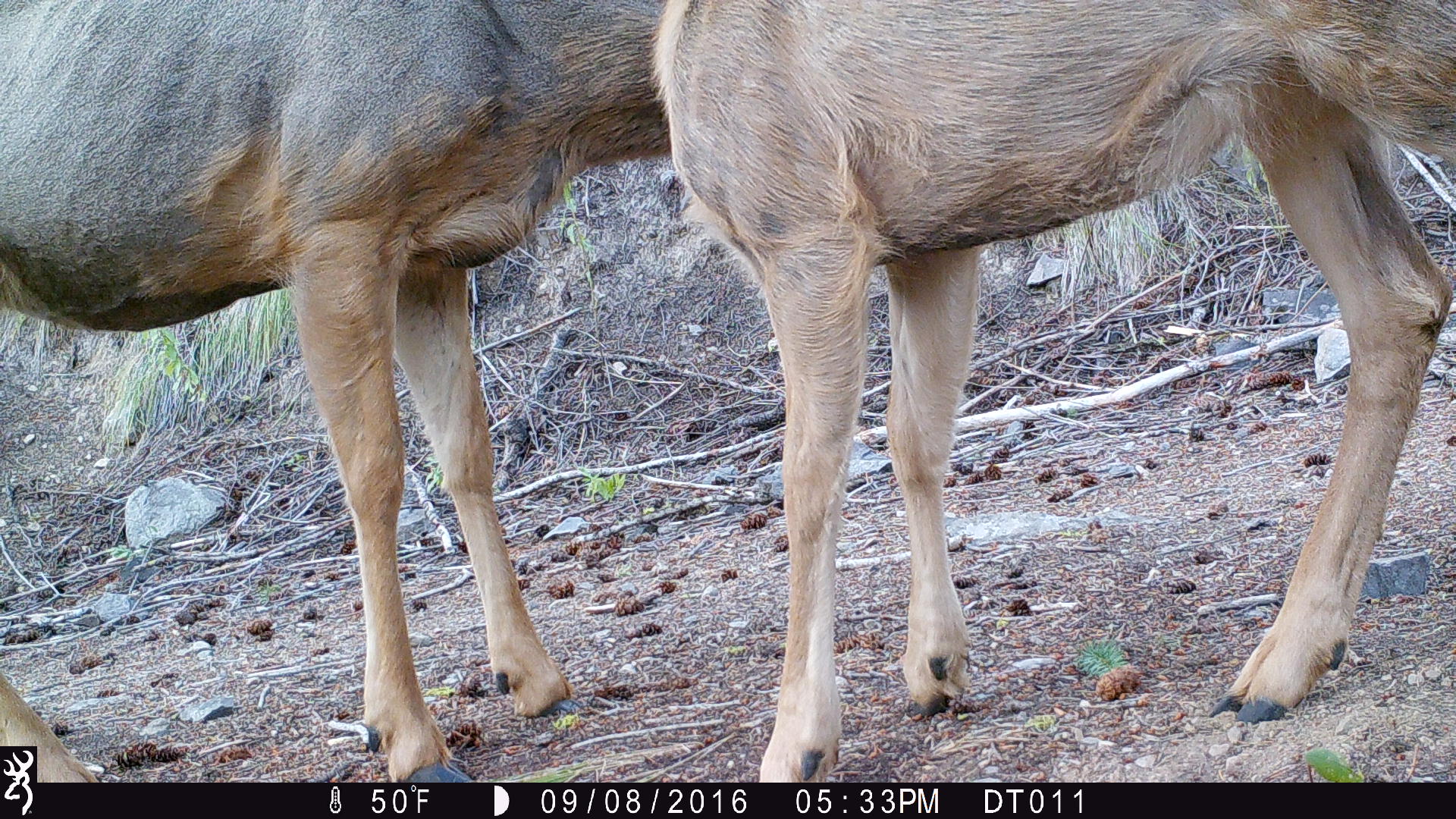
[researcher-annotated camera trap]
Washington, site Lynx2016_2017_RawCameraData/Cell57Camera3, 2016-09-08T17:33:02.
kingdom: Animalia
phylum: Chordata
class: Mammalia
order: Artiodactyla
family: Cervidae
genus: Odocoileus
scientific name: Odocoileus hemionus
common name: mule deer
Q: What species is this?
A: Odocoileus hemionus (mule deer).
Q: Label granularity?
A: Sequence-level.